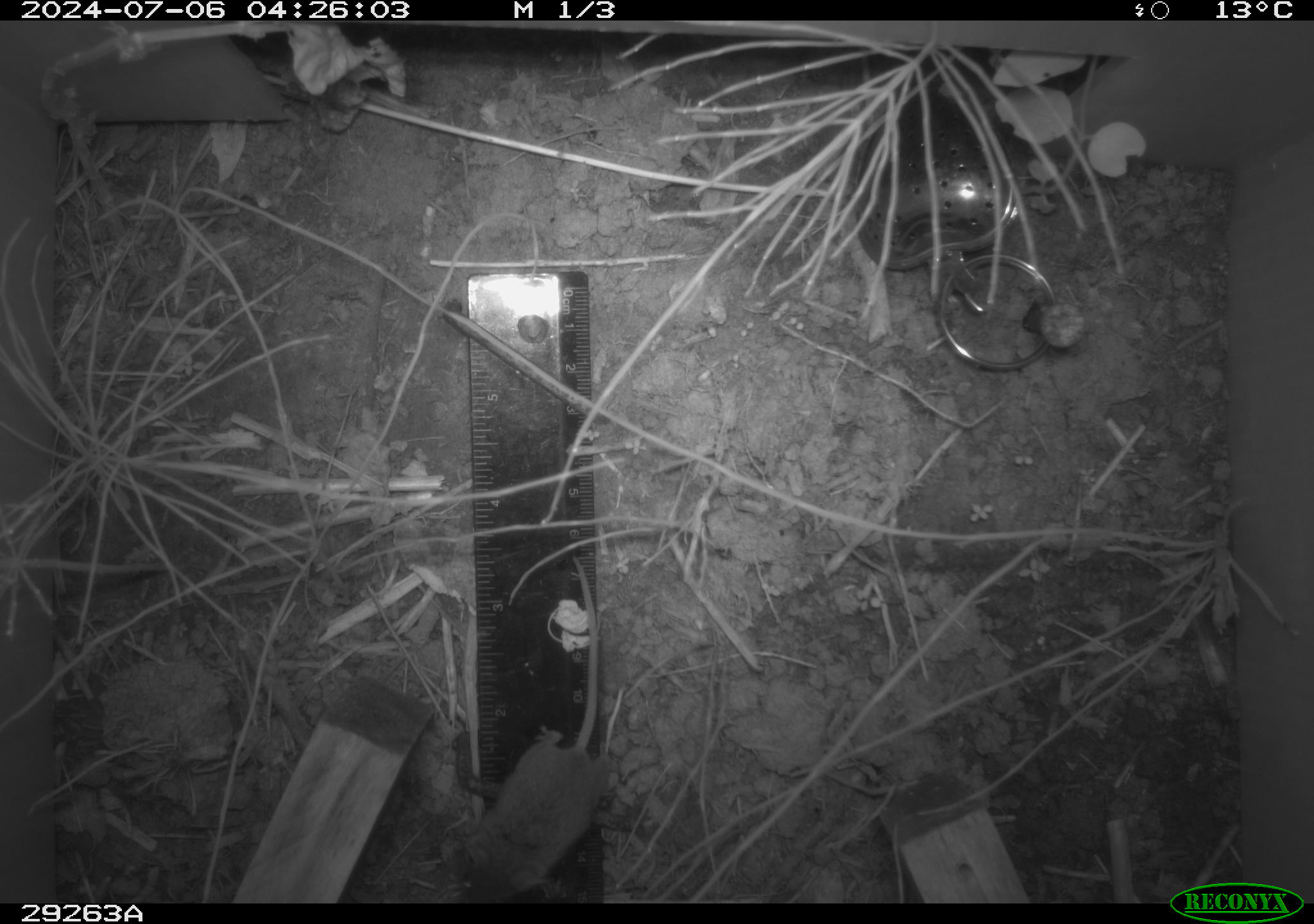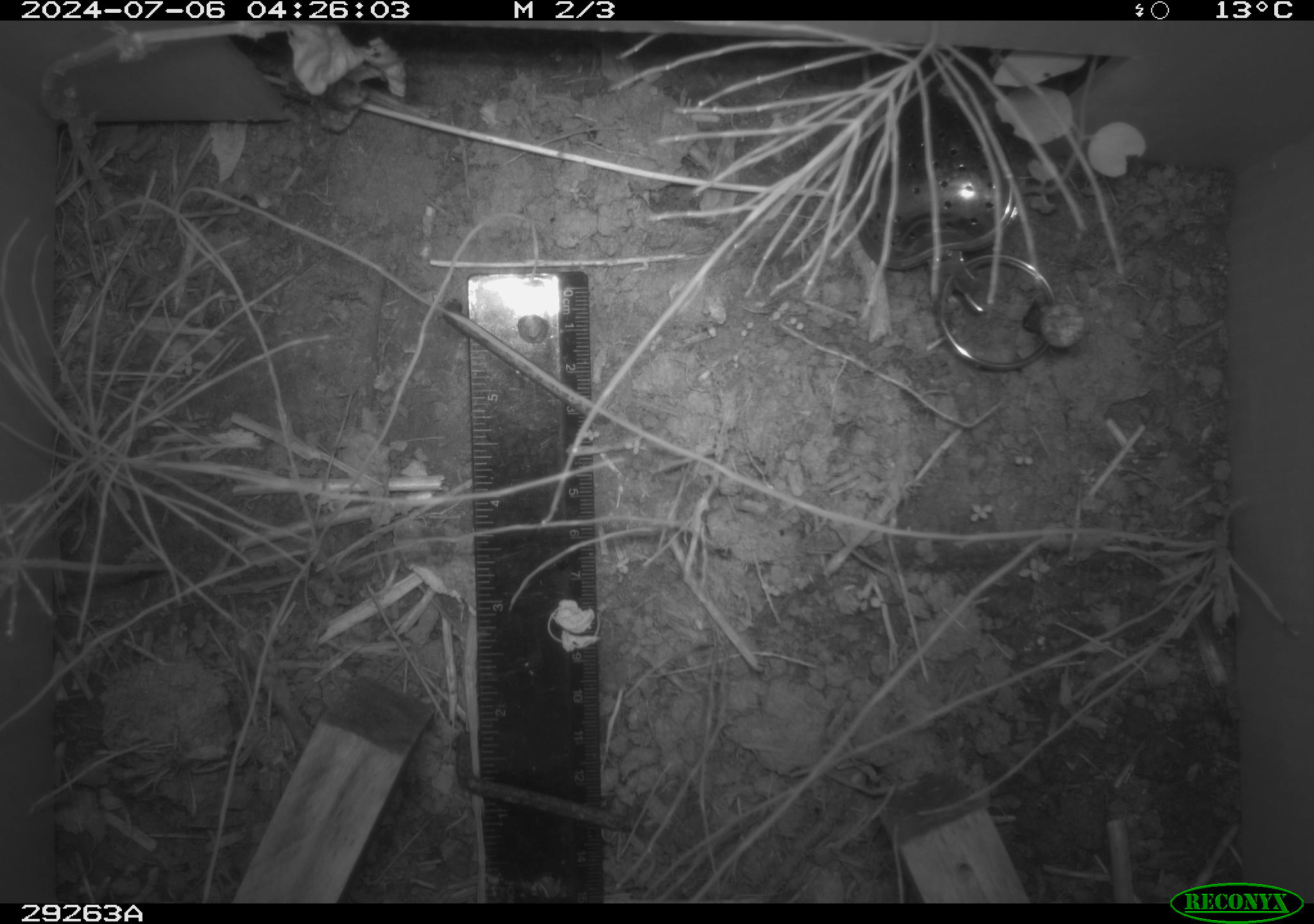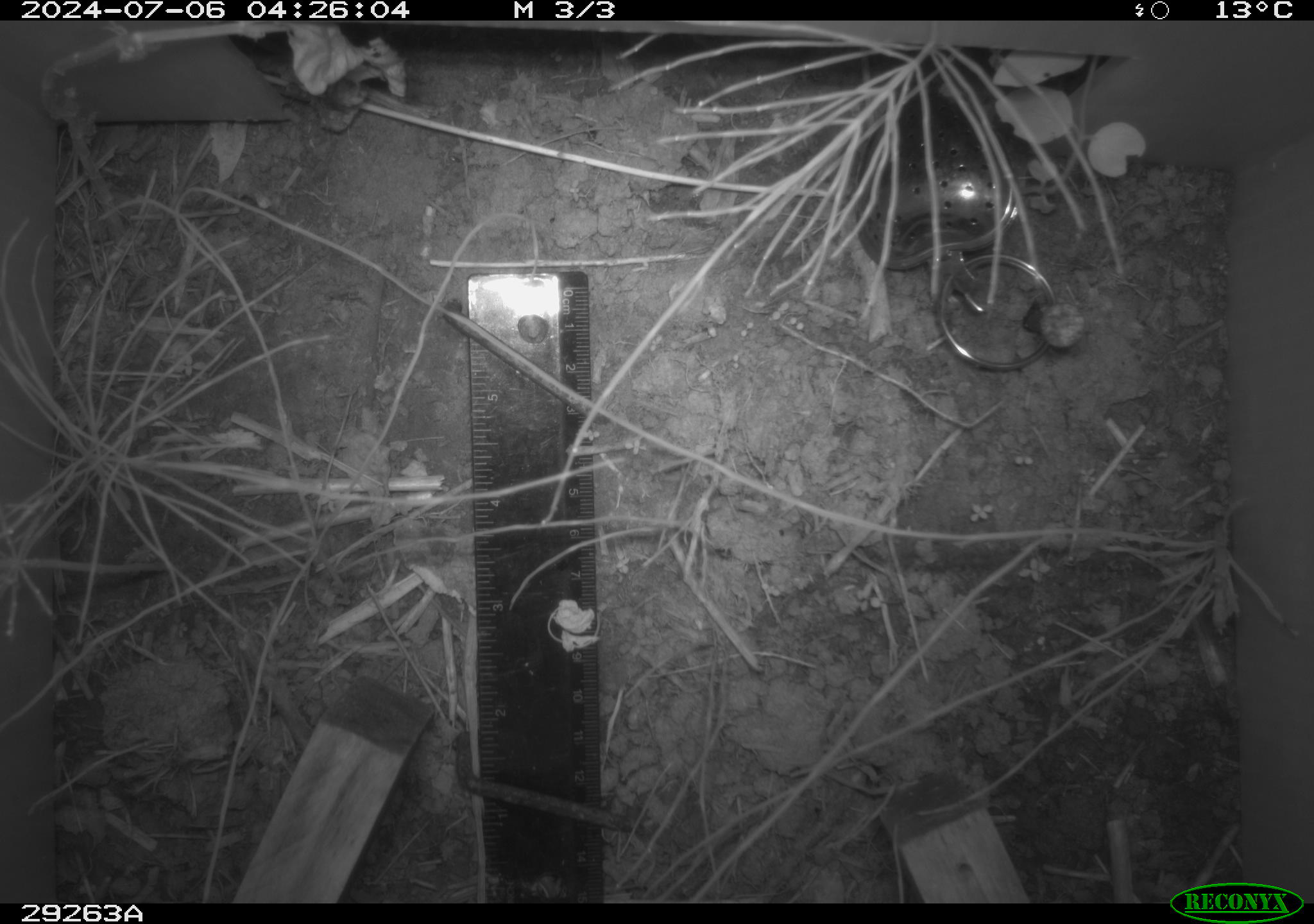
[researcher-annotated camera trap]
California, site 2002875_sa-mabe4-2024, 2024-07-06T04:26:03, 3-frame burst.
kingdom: Animalia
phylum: Chordata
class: Mammalia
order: Rodentia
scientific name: Rodentia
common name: rodent